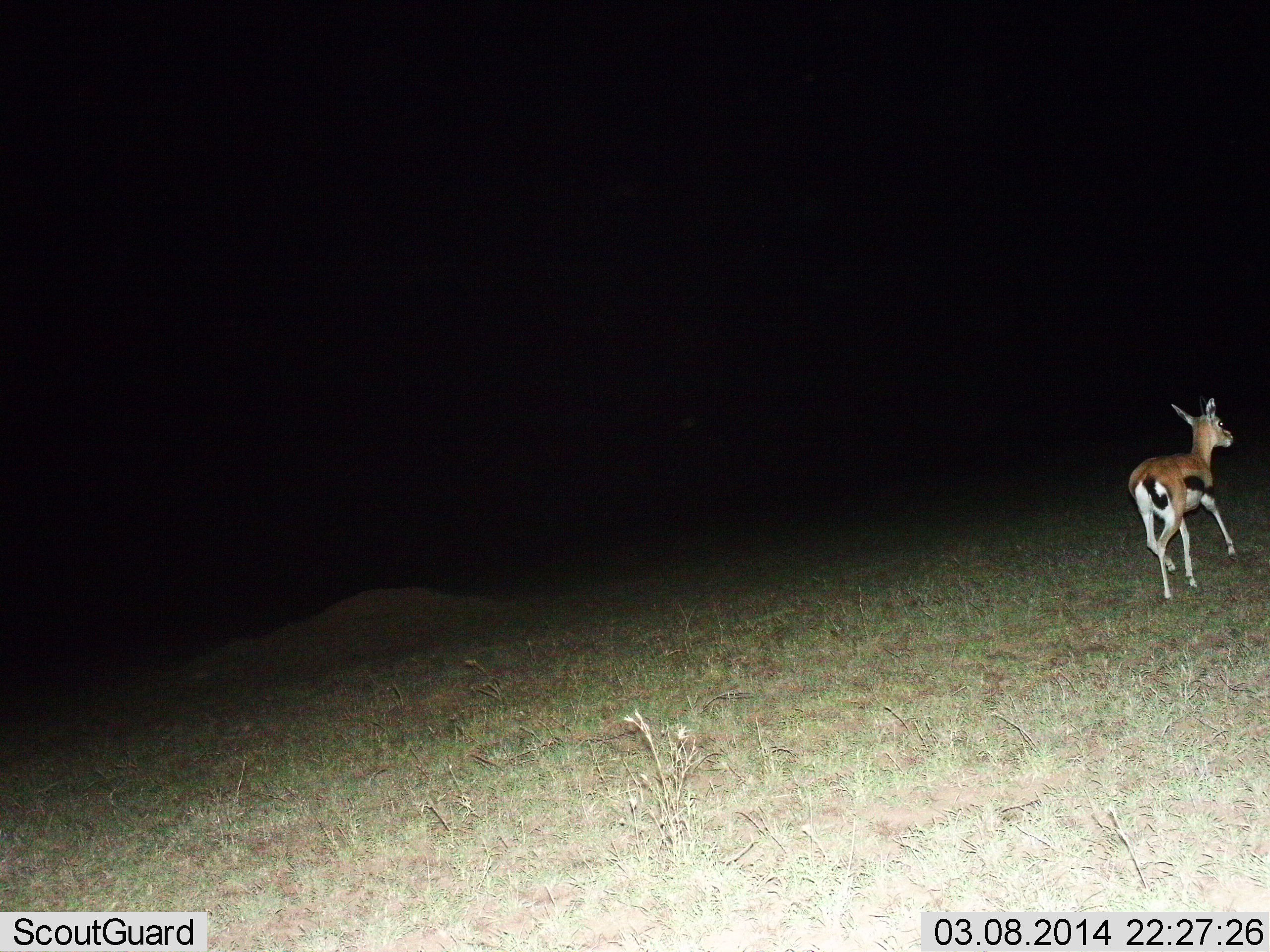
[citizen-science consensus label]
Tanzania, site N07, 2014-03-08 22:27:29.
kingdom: Animalia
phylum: Chordata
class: Mammalia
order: Artiodactyla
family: Bovidae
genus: Eudorcas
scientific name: Eudorcas thomsonii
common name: thomson's gazelle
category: gazellethomsons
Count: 1.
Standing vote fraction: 0%.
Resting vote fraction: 0%.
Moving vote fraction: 100%.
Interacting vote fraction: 0%.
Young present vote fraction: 0%.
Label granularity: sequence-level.